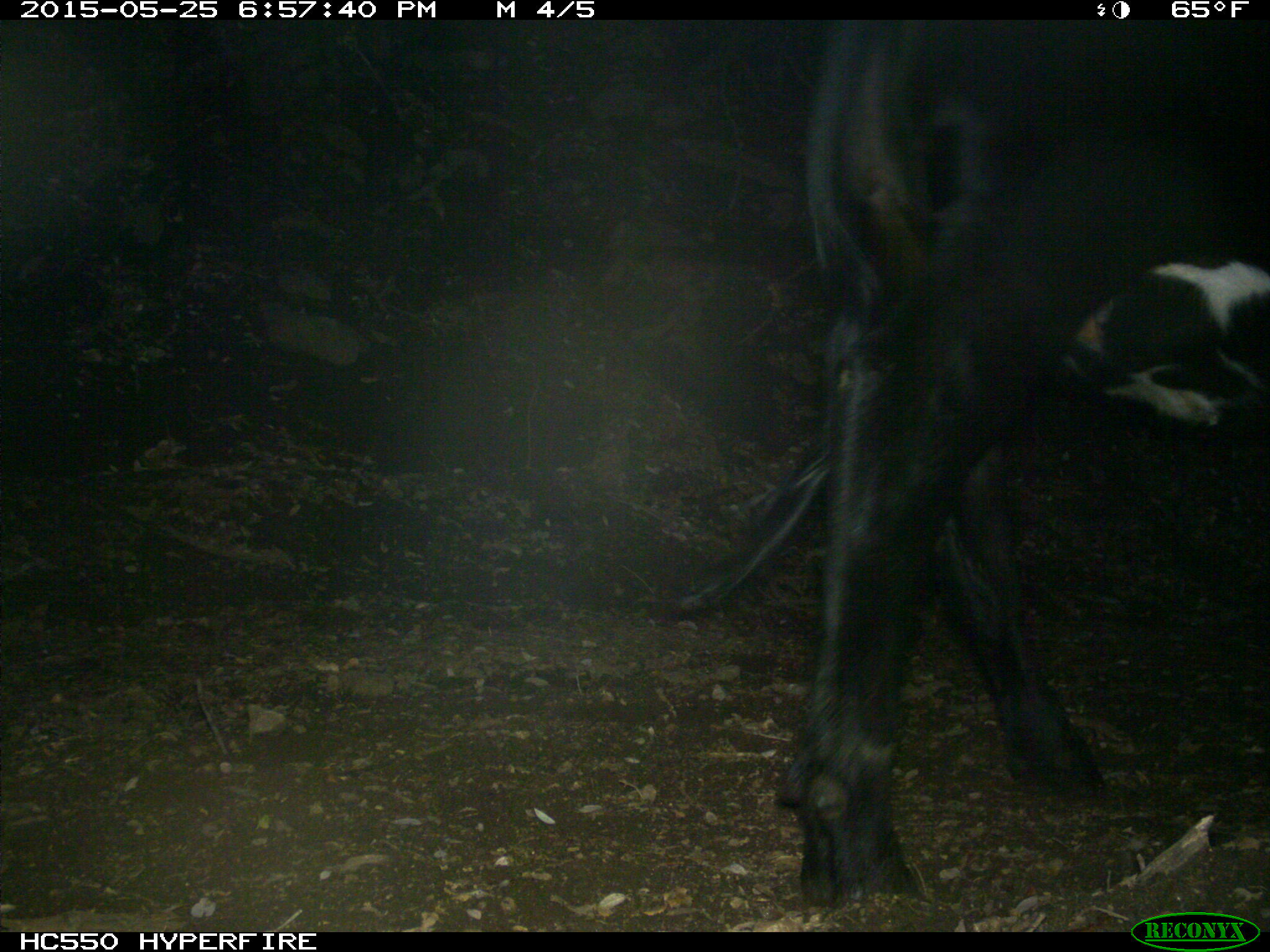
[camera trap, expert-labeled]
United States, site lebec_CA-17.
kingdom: Animalia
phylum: Chordata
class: Mammalia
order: Artiodactyla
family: Bovidae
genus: Bos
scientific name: Bos taurus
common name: domestic cow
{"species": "Bos taurus (domestic cow)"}